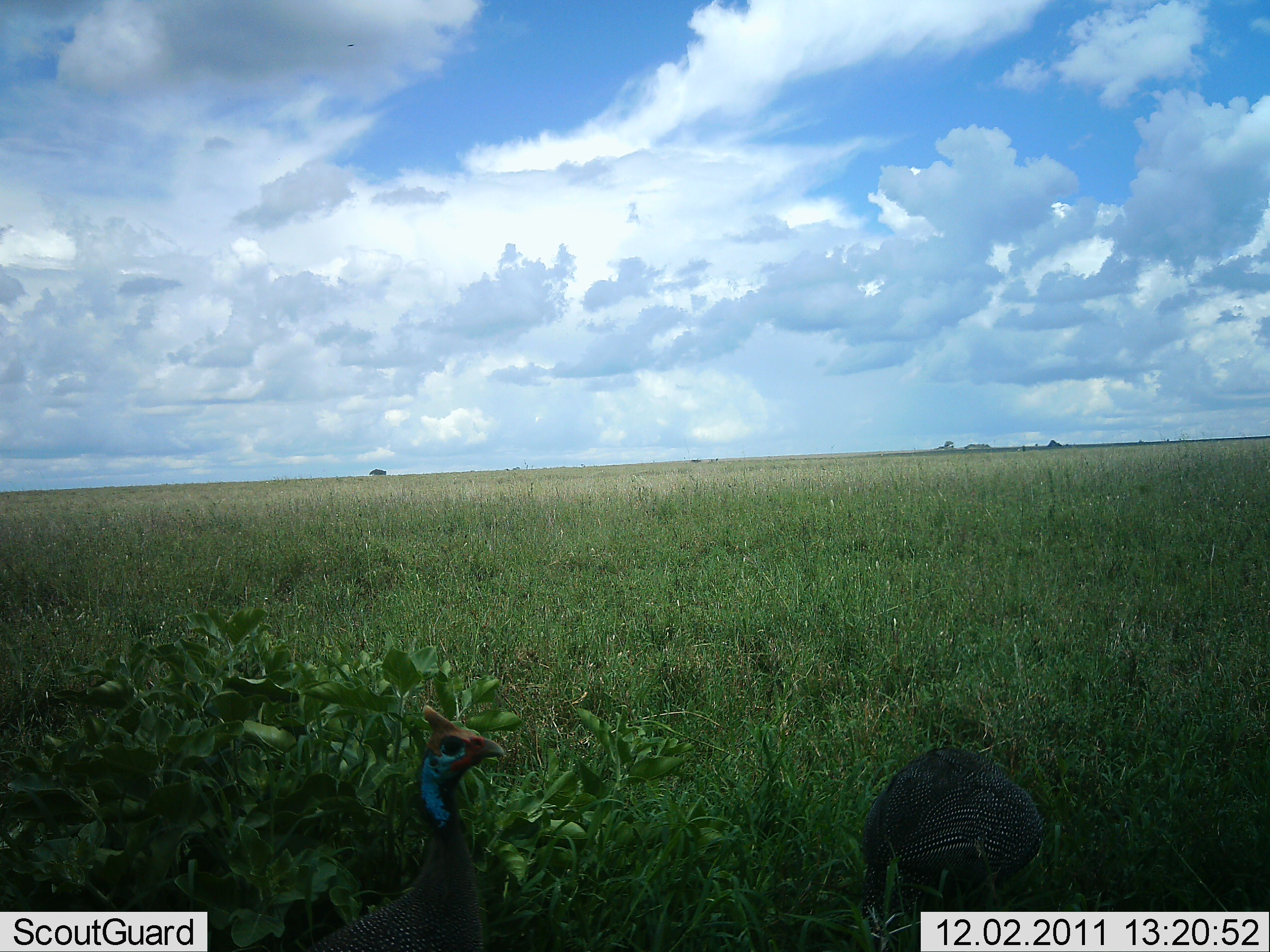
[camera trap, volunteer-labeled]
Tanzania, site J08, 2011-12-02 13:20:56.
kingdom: Animalia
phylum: Chordata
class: Aves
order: Galliformes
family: Numididae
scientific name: Numididae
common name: guinea fowl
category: guineafowl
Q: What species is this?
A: Guineafowl (guinea fowl) (Numididae).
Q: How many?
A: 2.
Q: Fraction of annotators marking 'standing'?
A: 83%.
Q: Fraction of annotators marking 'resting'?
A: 0%.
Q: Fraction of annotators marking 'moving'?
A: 0%.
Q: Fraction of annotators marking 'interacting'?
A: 0%.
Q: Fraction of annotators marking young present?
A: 0%.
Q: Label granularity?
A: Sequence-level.